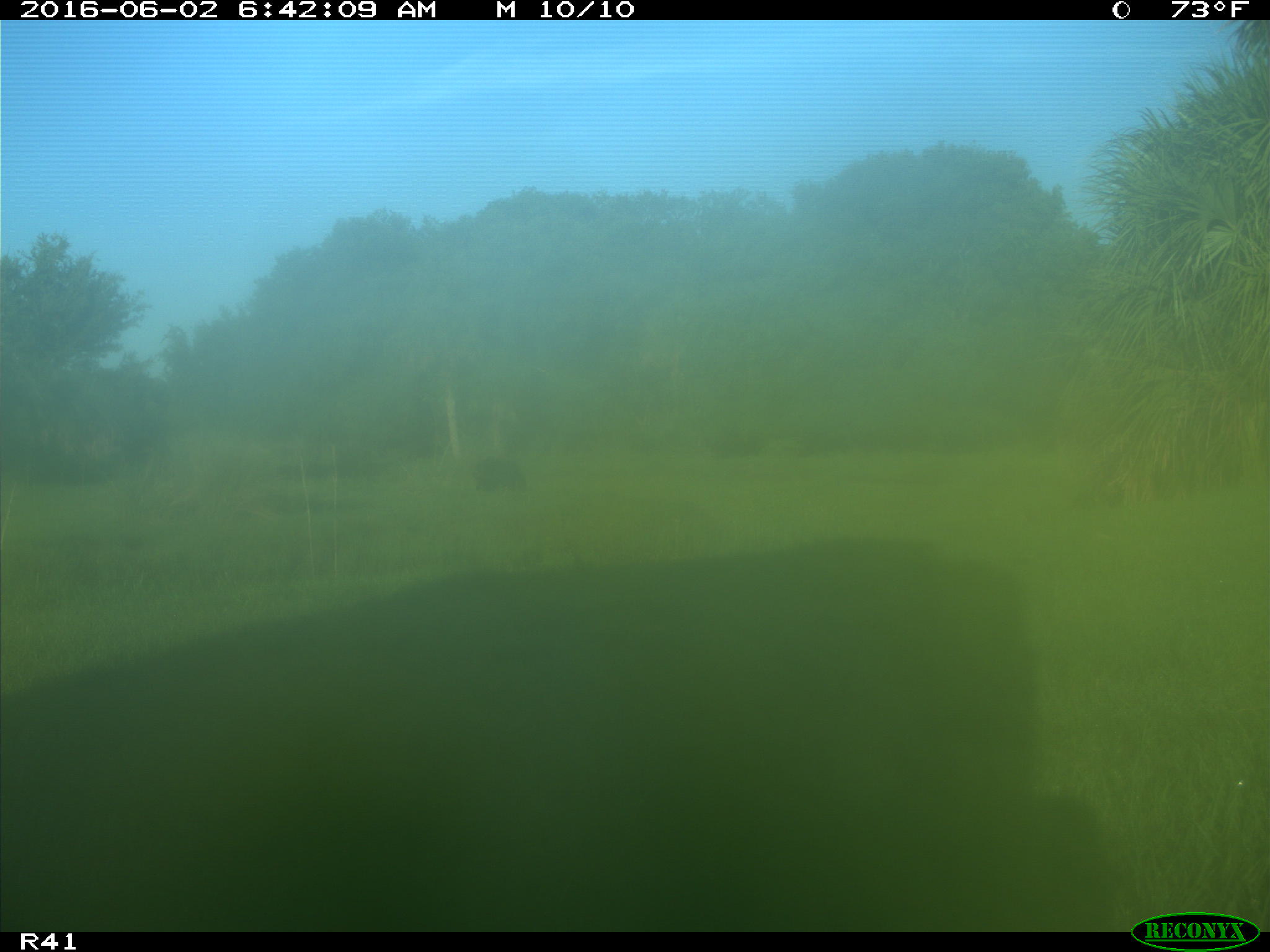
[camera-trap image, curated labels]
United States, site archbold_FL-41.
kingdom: Animalia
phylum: Chordata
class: Mammalia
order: Artiodactyla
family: Bovidae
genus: Bos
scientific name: Bos taurus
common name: domestic cow